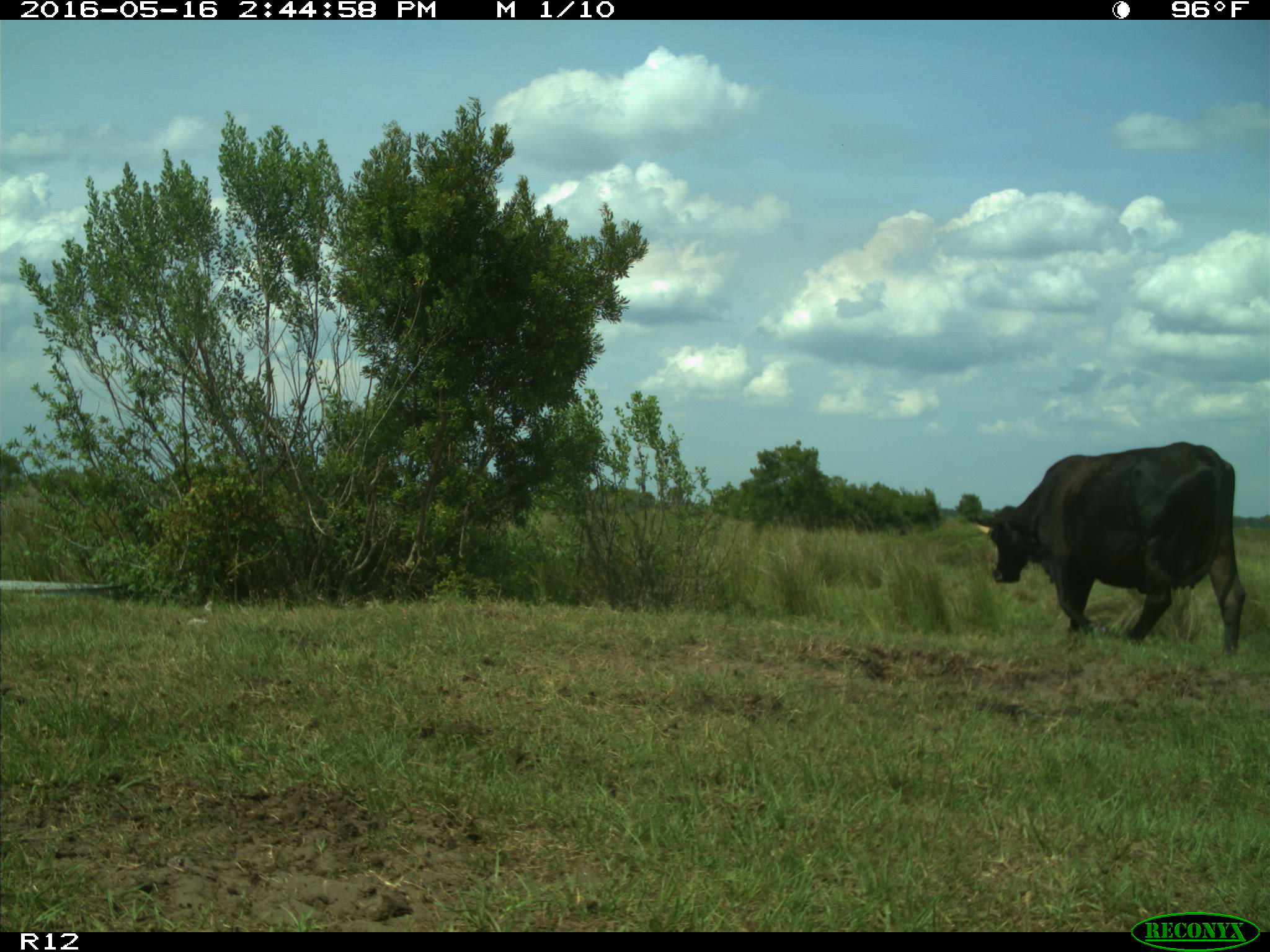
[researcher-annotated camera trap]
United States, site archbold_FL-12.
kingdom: Animalia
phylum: Chordata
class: Mammalia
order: Artiodactyla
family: Bovidae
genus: Bos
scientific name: Bos taurus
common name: domestic cow